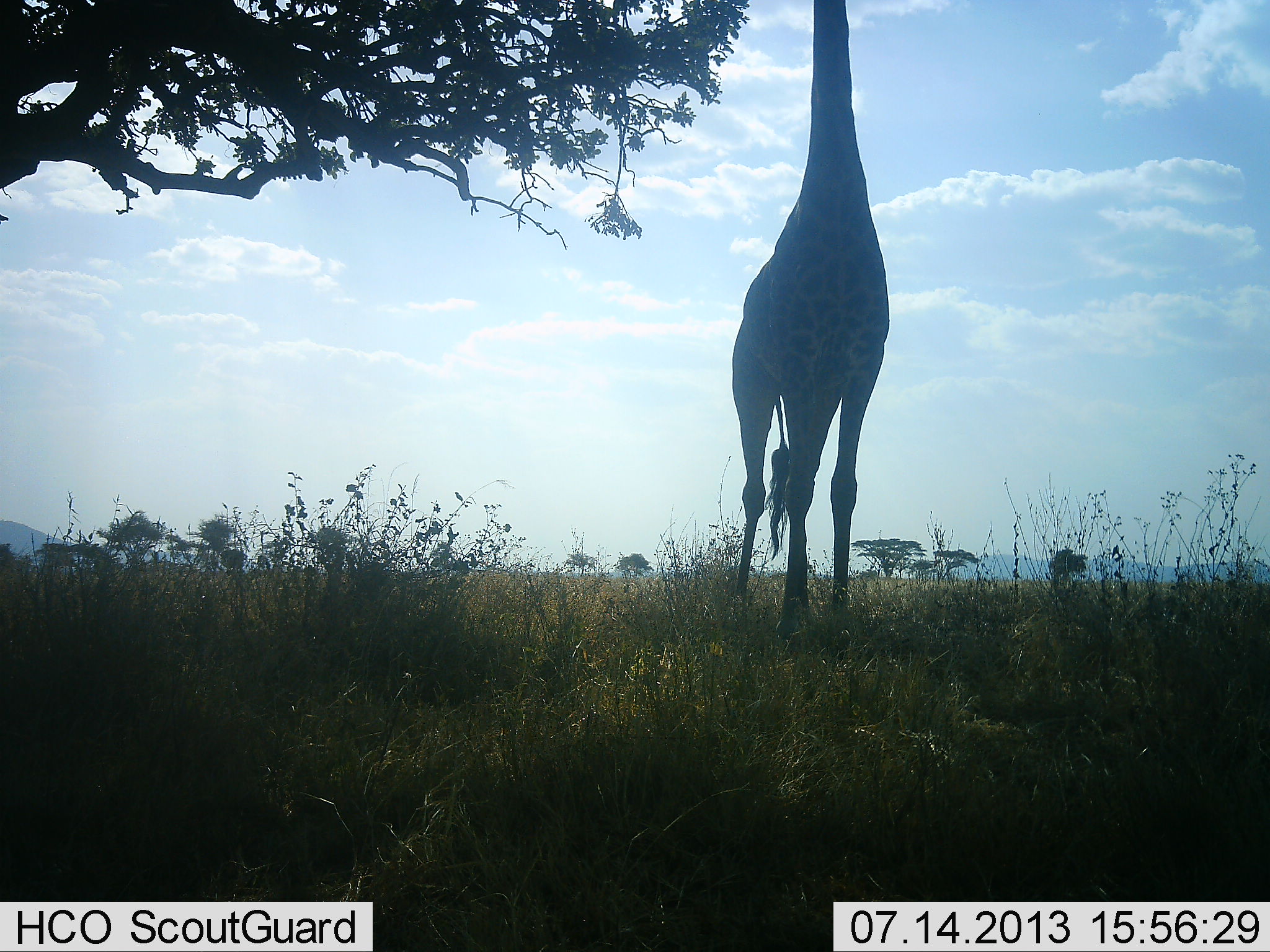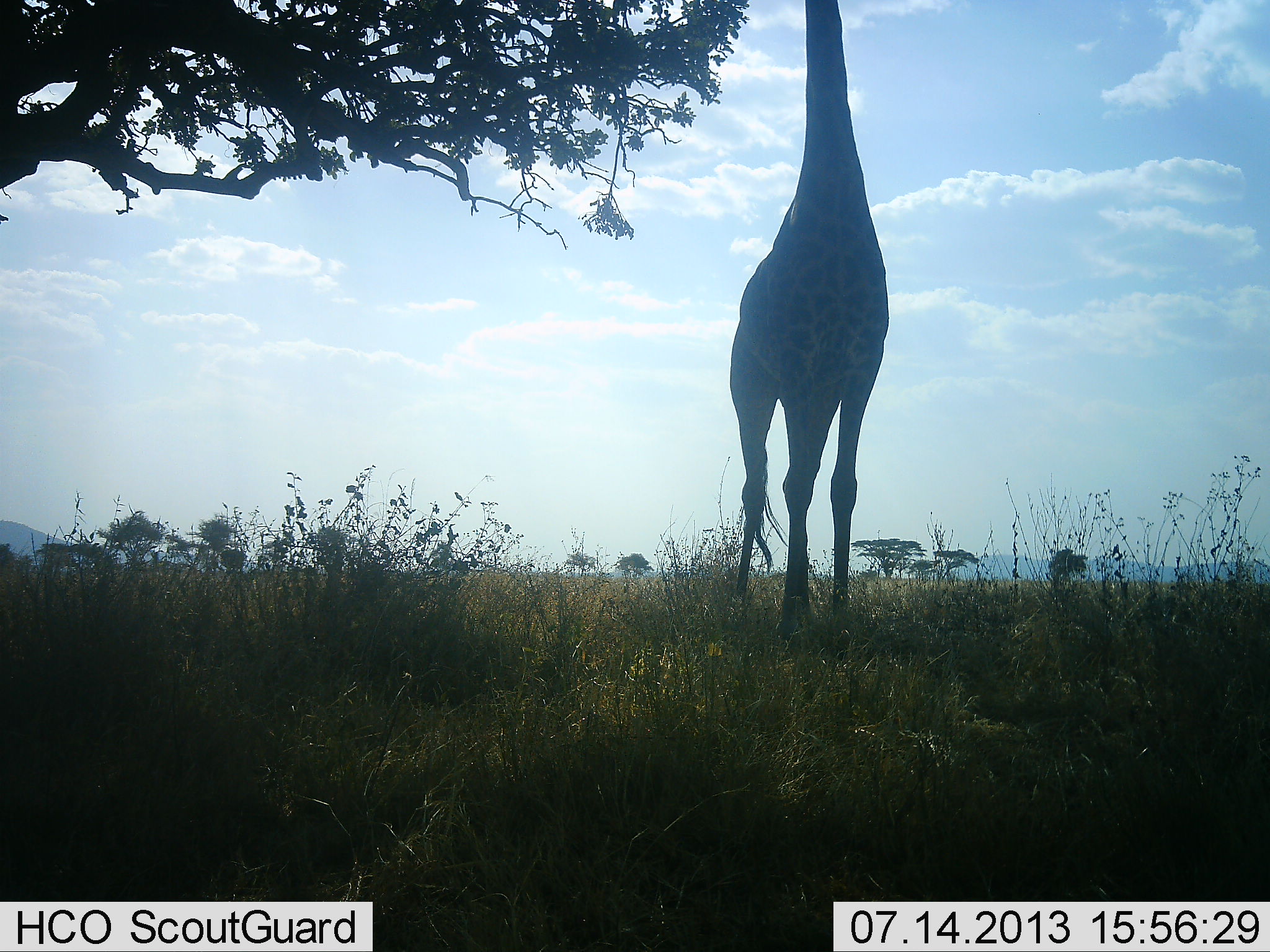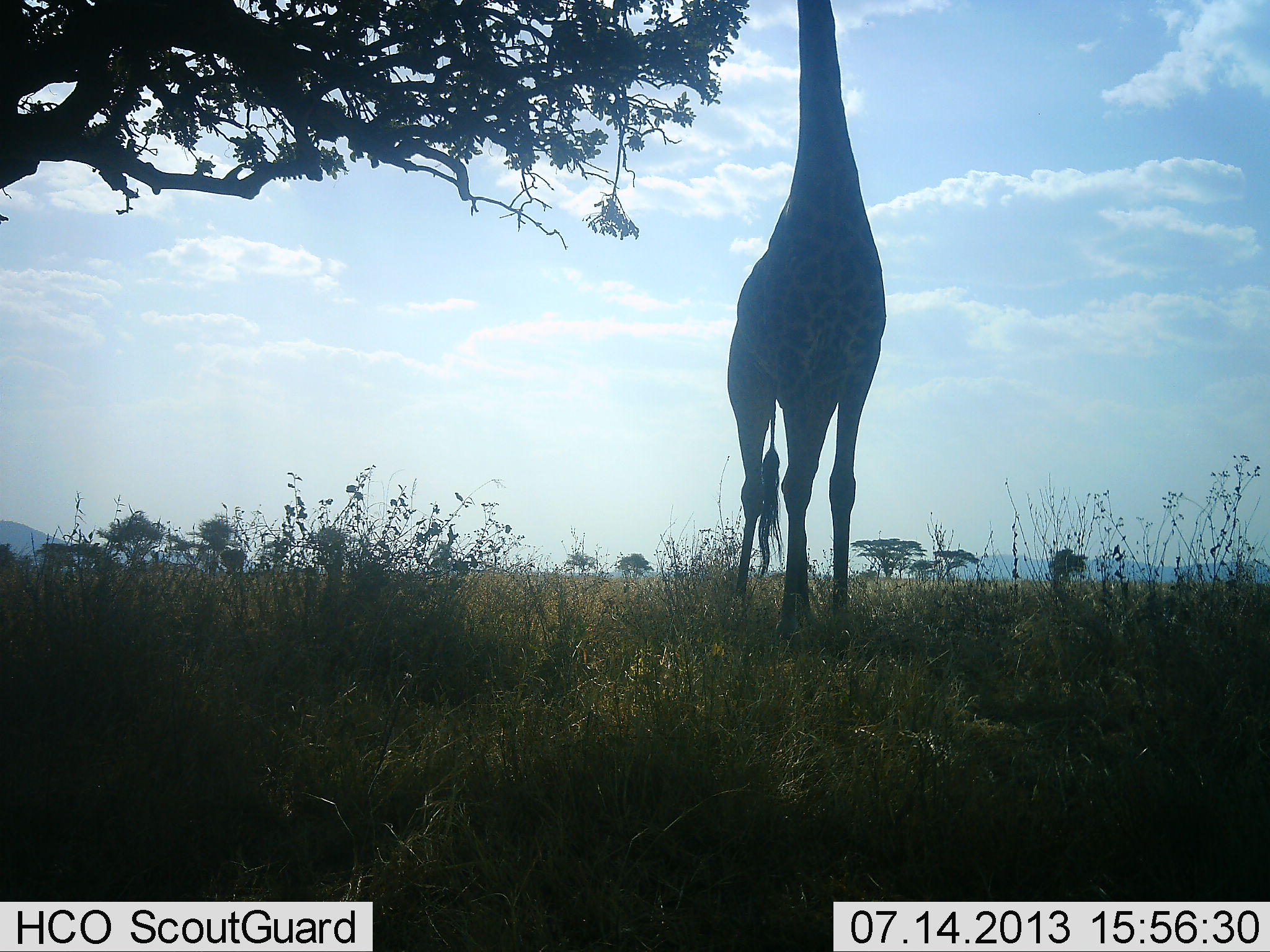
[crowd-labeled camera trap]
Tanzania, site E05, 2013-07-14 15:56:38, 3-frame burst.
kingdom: Animalia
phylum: Chordata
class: Mammalia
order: Artiodactyla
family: Giraffidae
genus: Giraffa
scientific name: Giraffa camelopardalis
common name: giraffe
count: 1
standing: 50%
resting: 0%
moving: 0%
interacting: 0%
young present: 0%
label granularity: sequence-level